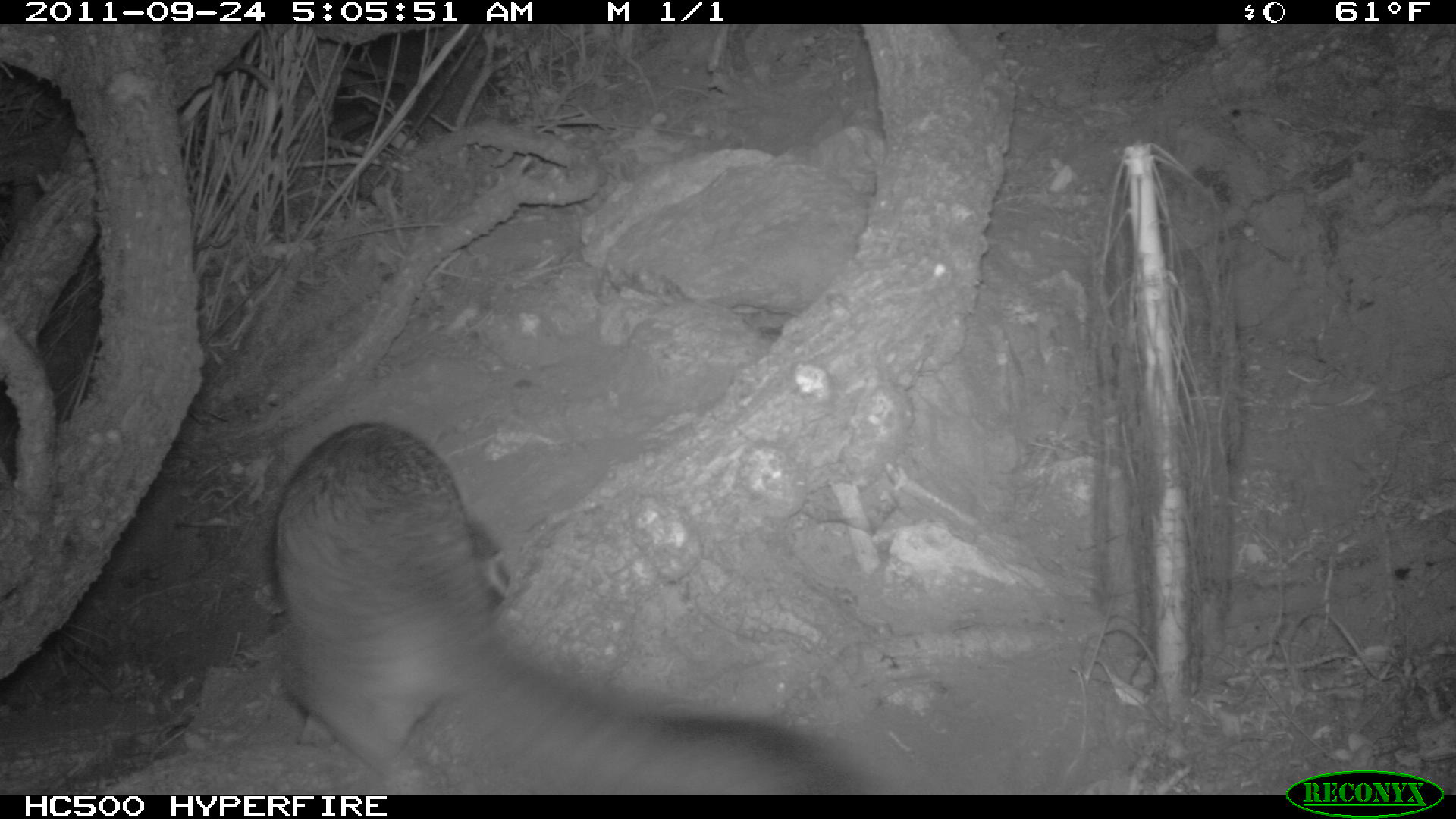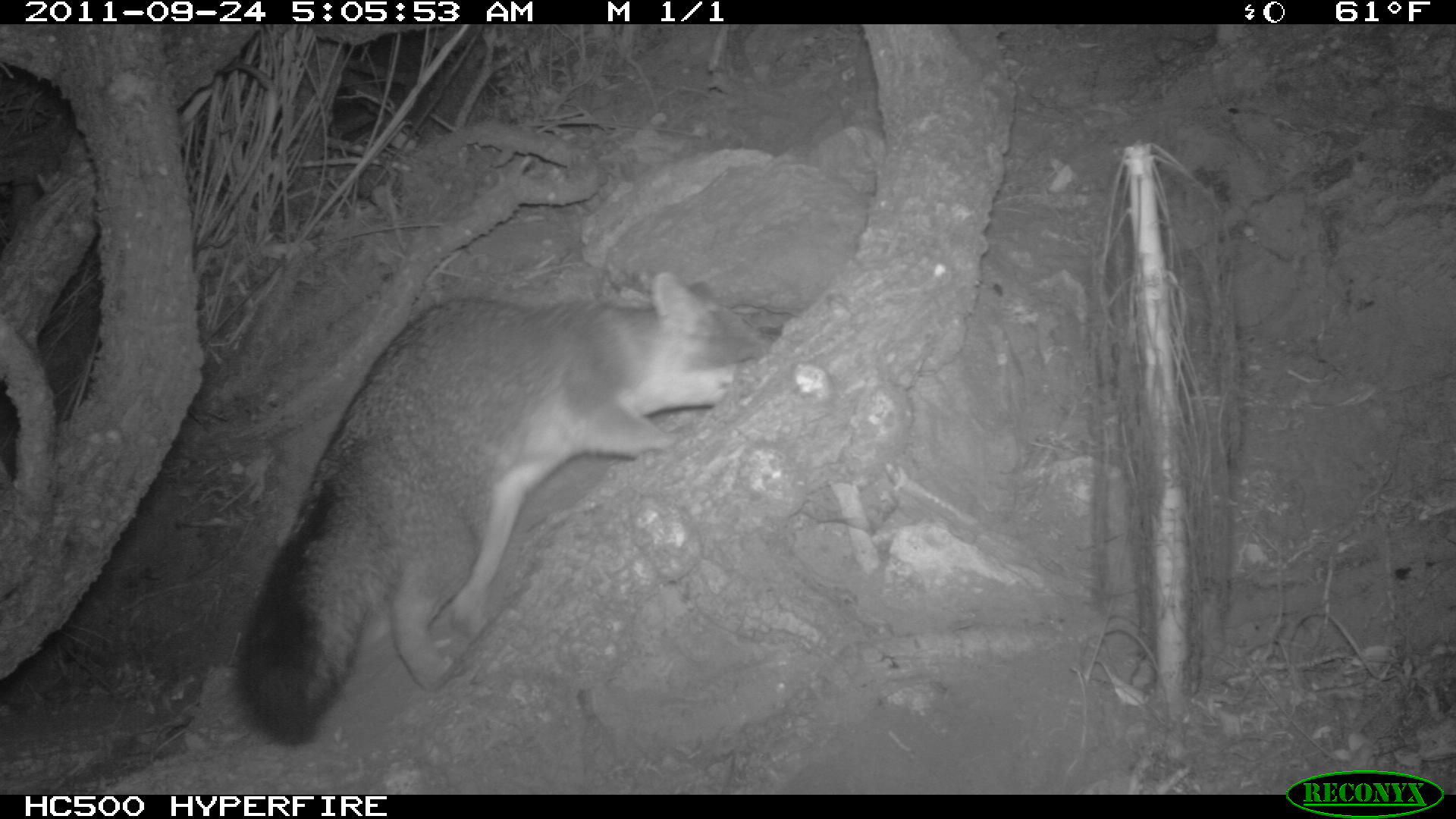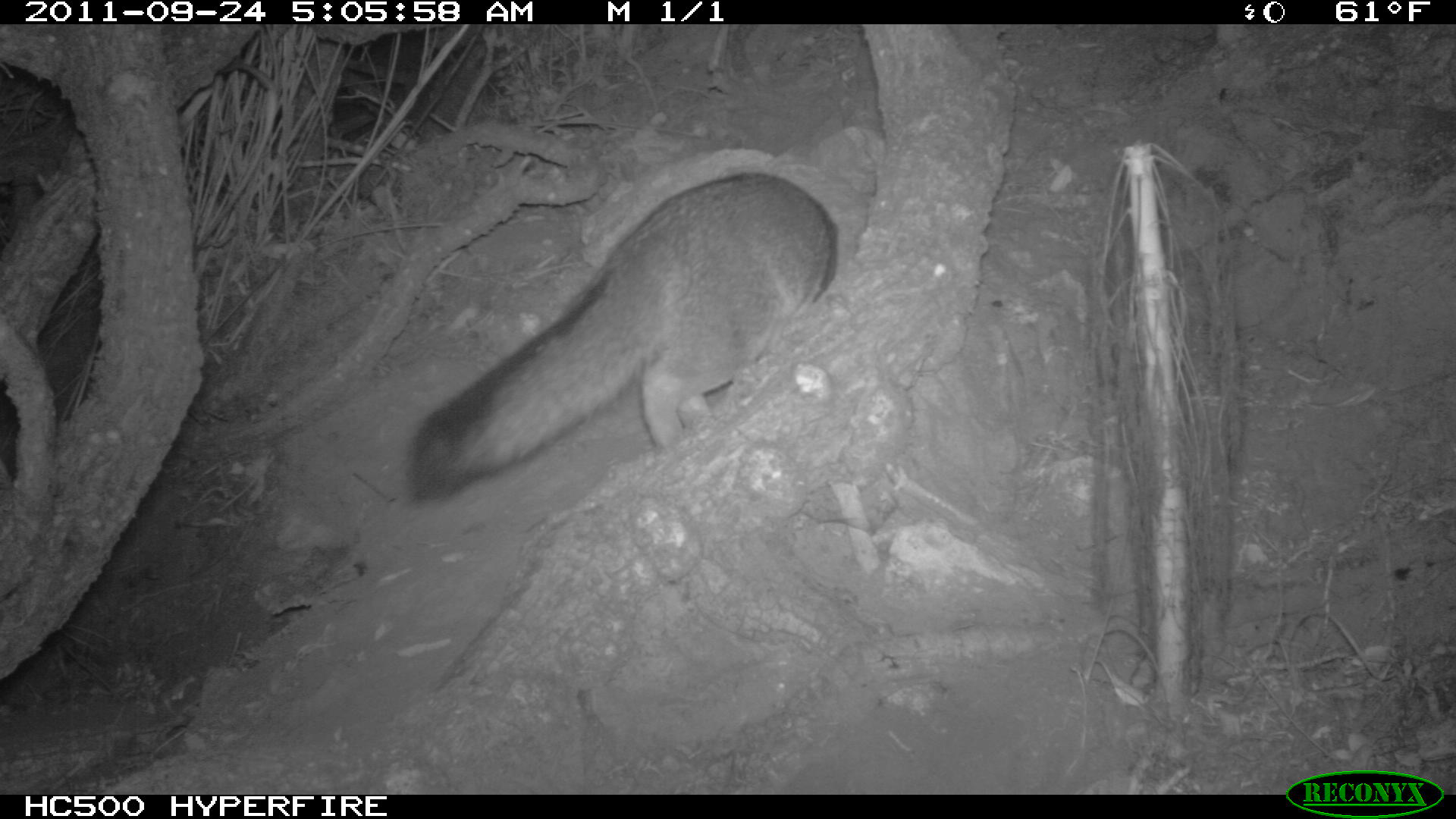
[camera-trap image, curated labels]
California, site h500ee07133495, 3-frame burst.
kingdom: Animalia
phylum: Chordata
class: Mammalia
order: Carnivora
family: Canidae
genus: Urocyon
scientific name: Urocyon littoralis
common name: island fox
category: fox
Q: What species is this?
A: Fox (island fox) (Urocyon littoralis).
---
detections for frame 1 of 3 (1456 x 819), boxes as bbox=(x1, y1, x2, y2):
fox: bbox=(270, 420, 868, 793)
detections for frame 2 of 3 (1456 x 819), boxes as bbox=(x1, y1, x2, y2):
fox: bbox=(231, 271, 770, 747)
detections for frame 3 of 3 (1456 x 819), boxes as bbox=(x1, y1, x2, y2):
fox: bbox=(408, 171, 835, 509)